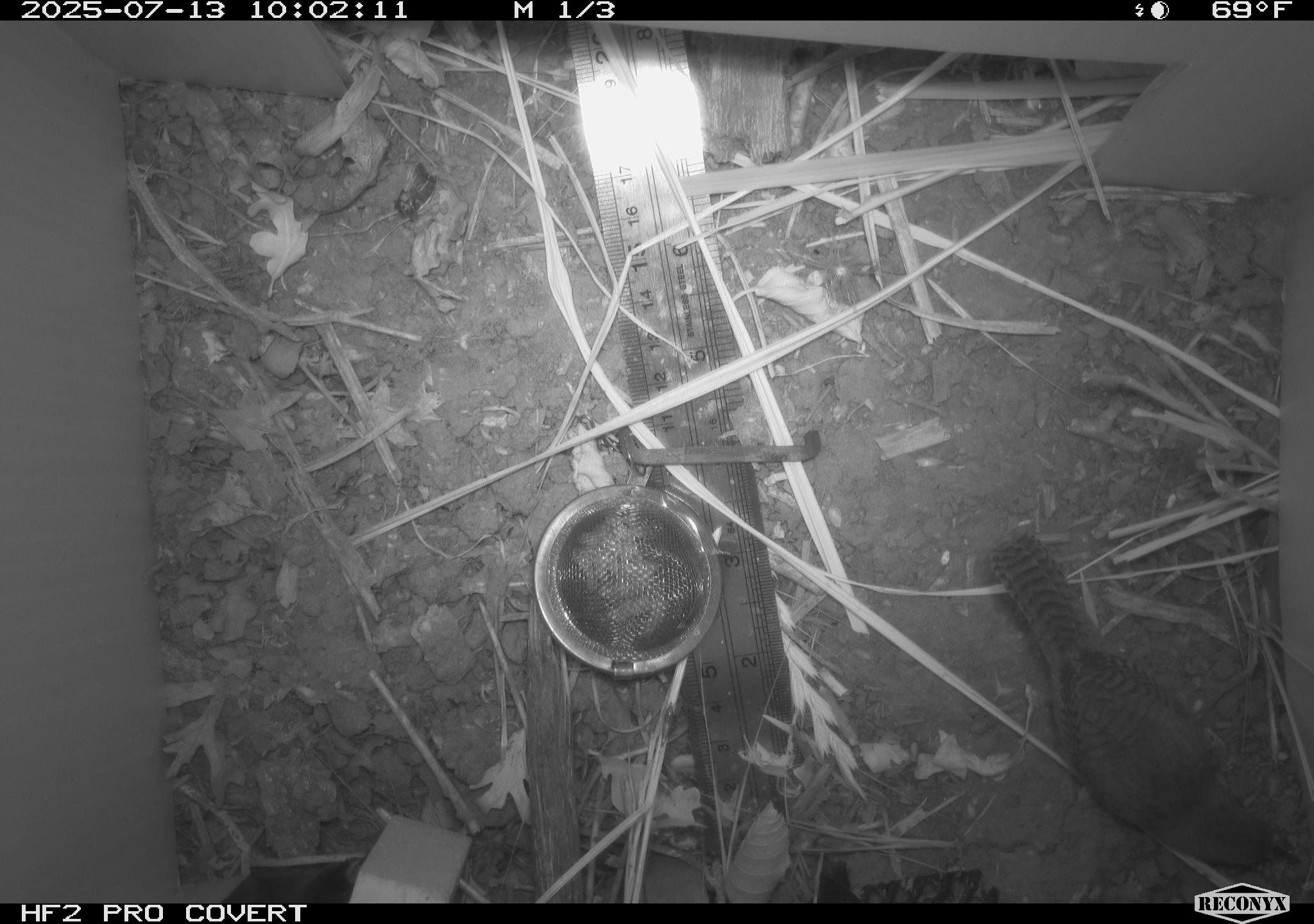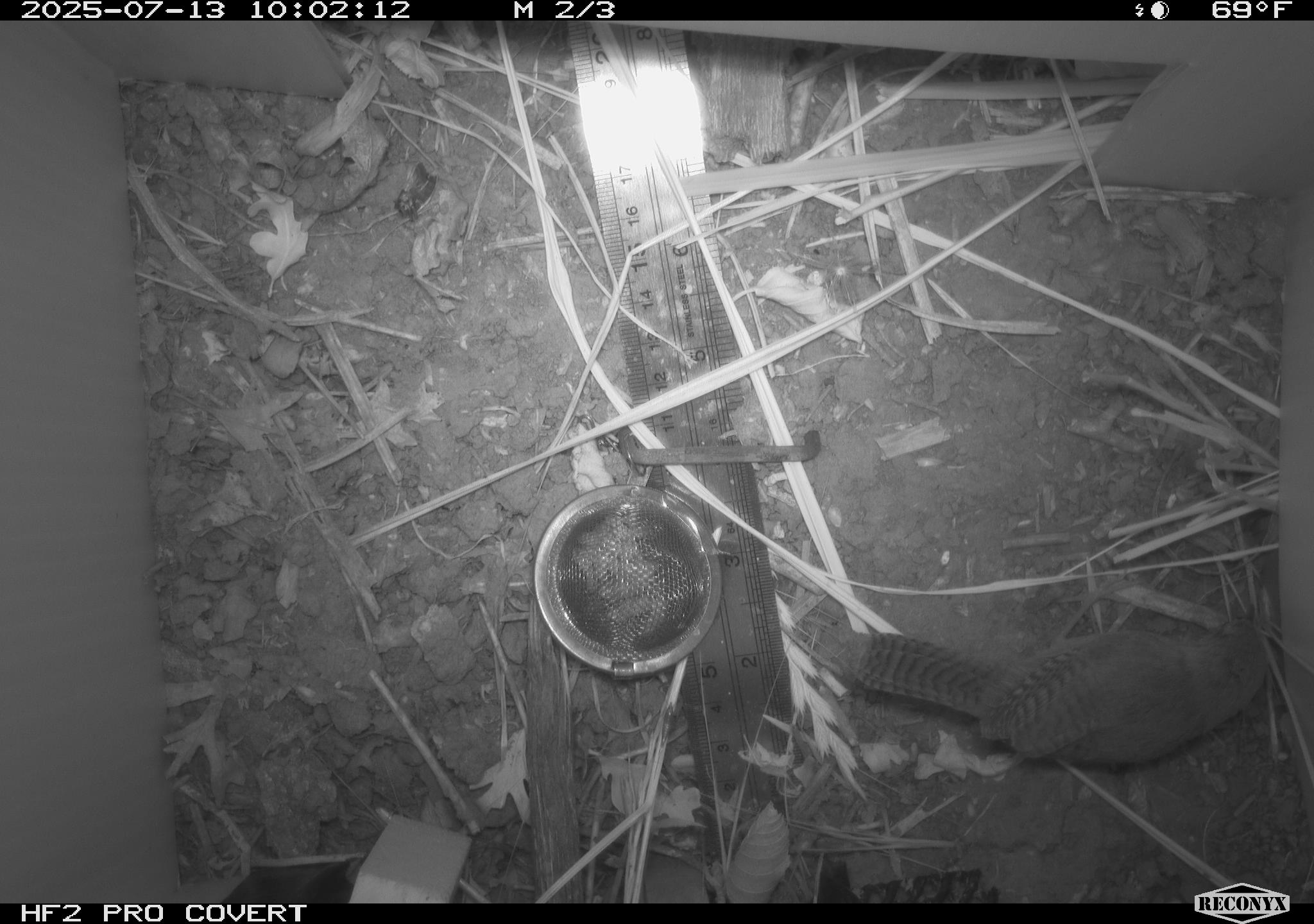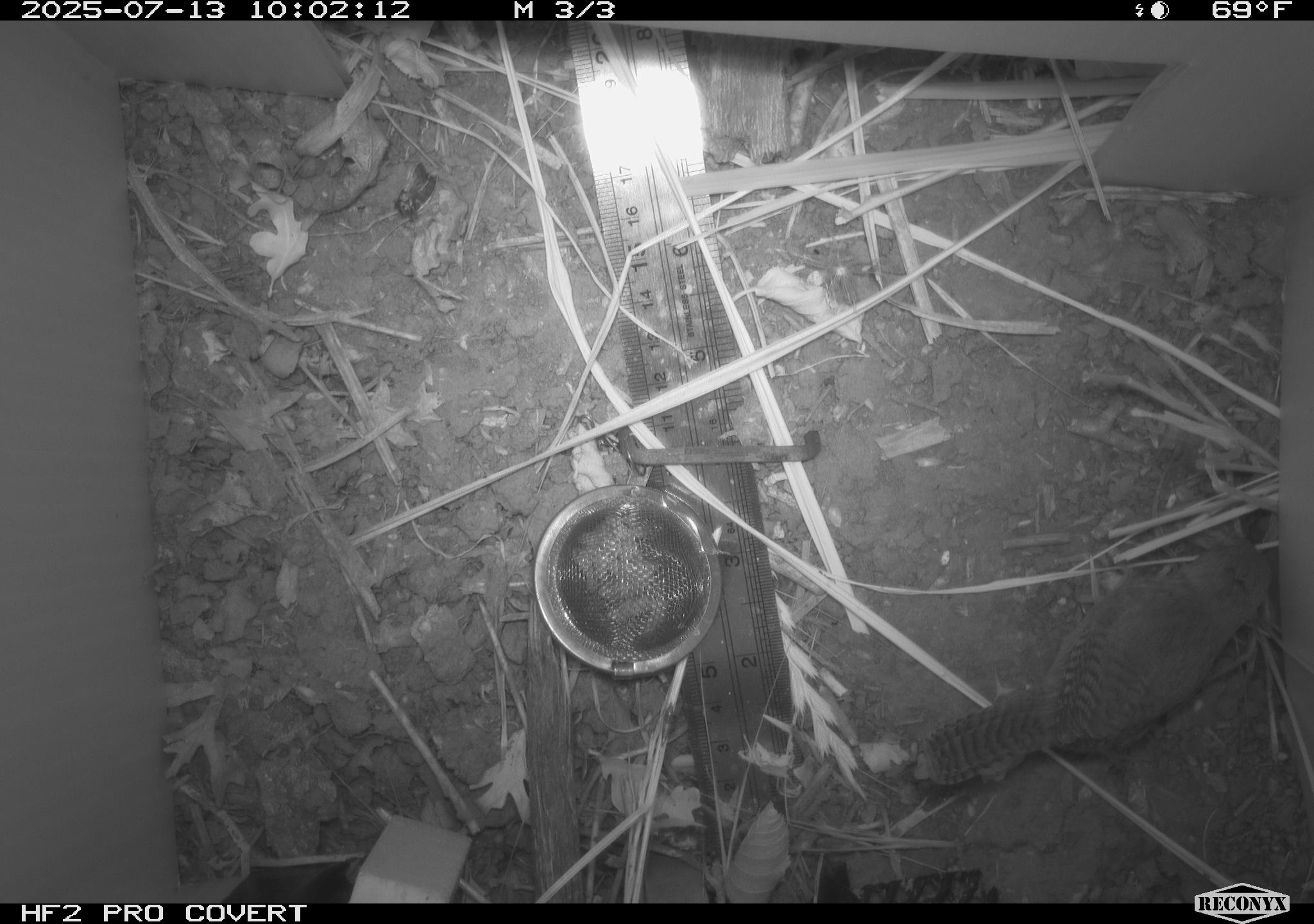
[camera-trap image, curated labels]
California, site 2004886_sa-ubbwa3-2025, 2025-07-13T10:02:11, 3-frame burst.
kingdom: Animalia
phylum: Chordata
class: Aves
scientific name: Aves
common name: bird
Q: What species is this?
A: Bird (Aves).